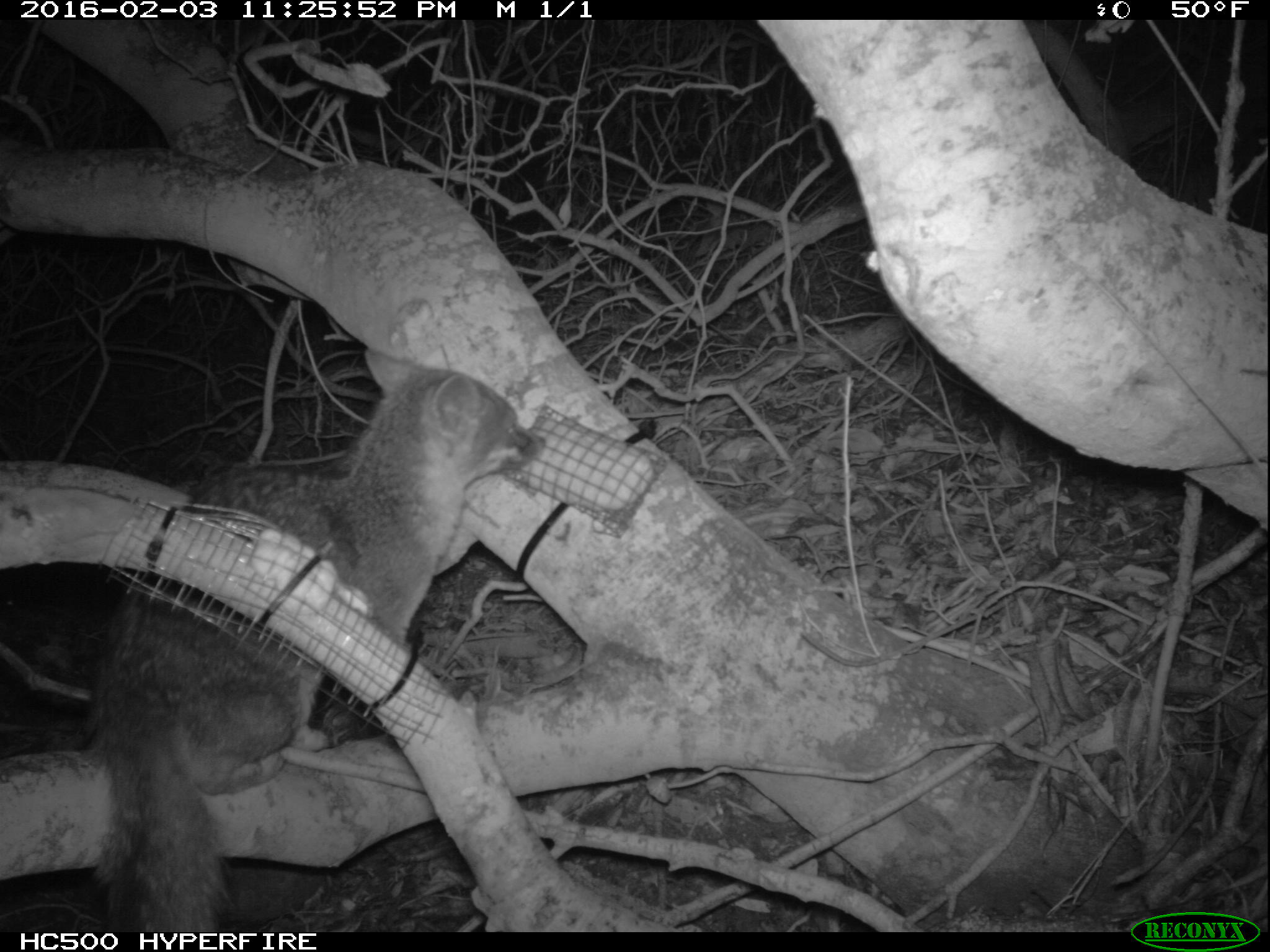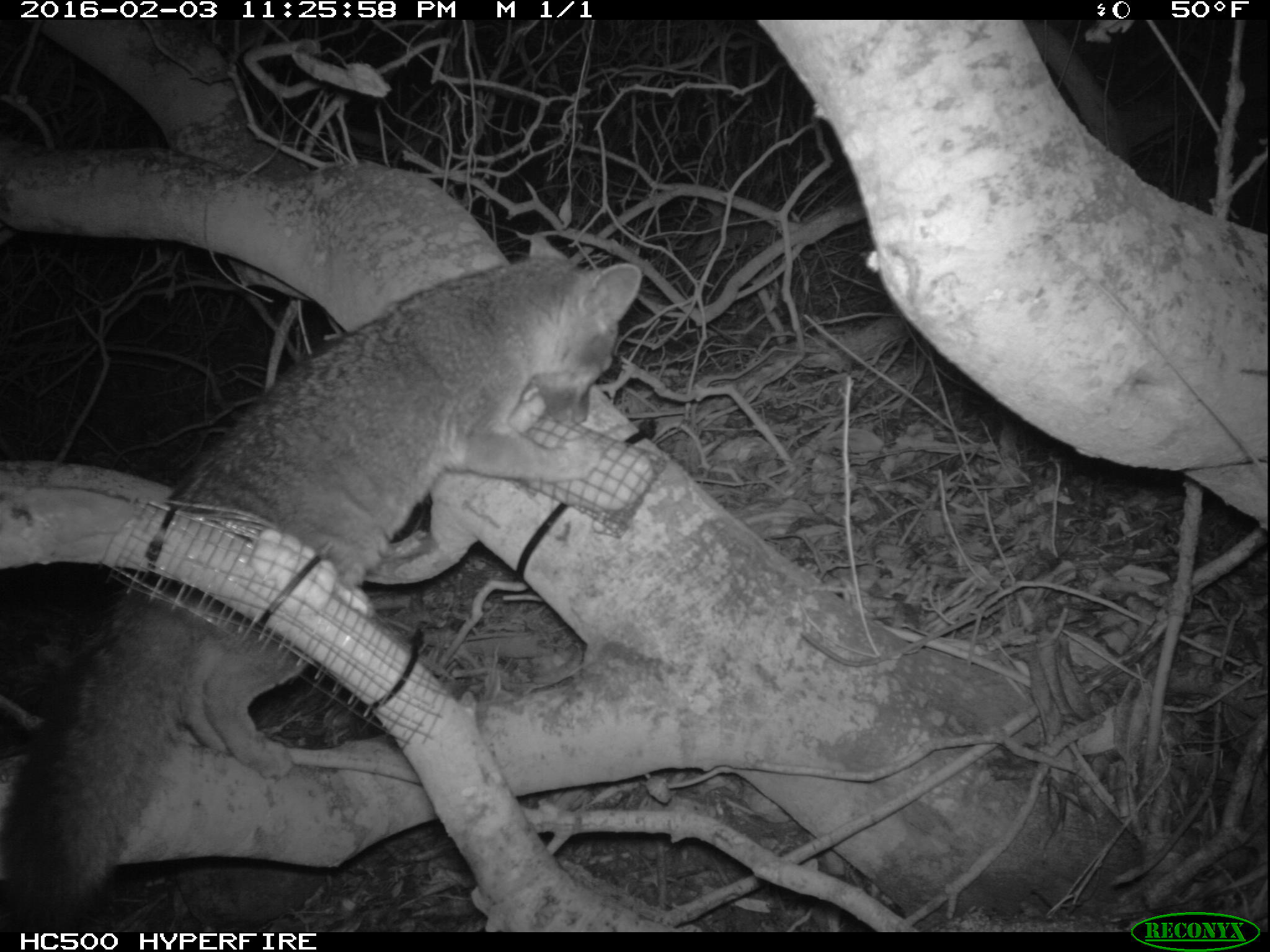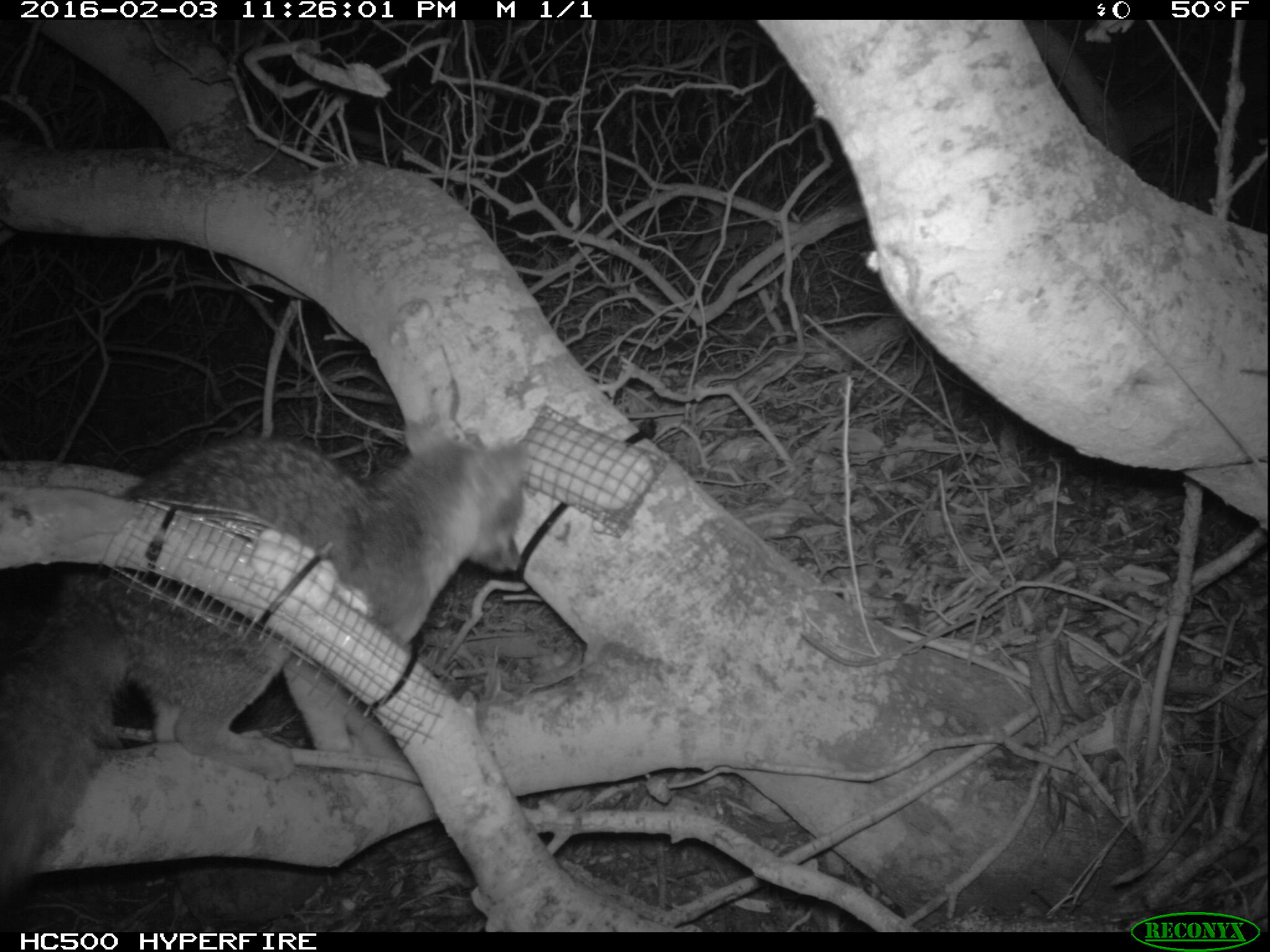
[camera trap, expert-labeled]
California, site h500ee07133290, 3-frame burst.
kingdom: Animalia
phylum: Chordata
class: Mammalia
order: Carnivora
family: Canidae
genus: Urocyon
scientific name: Urocyon littoralis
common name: island fox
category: fox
Fox (island fox) (Urocyon littoralis).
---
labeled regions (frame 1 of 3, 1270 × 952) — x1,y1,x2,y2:
fox: 89,349,545,932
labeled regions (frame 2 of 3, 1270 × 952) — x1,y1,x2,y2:
fox: 0,229,640,930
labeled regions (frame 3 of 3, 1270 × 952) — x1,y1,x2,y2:
fox: 0,400,531,931